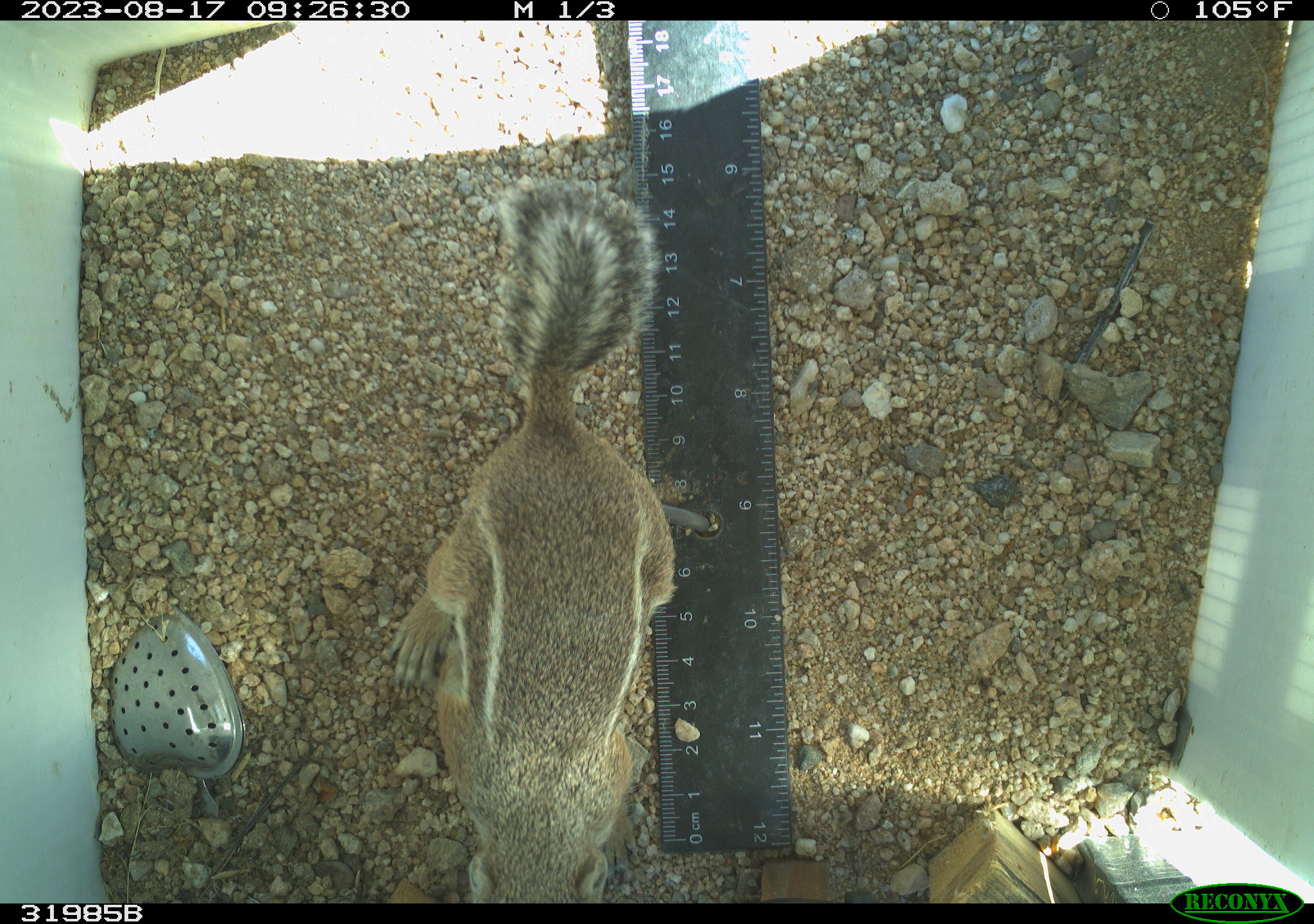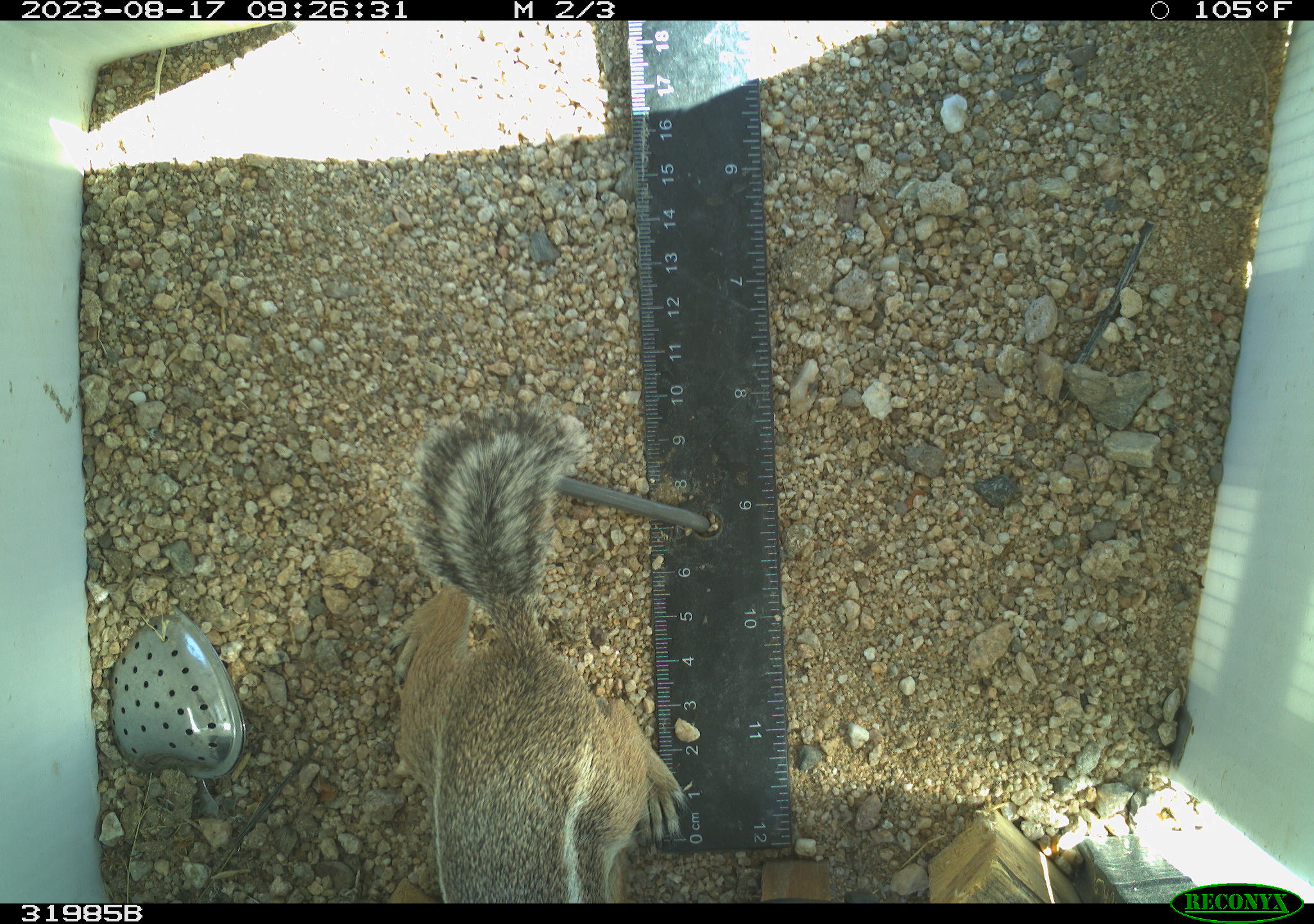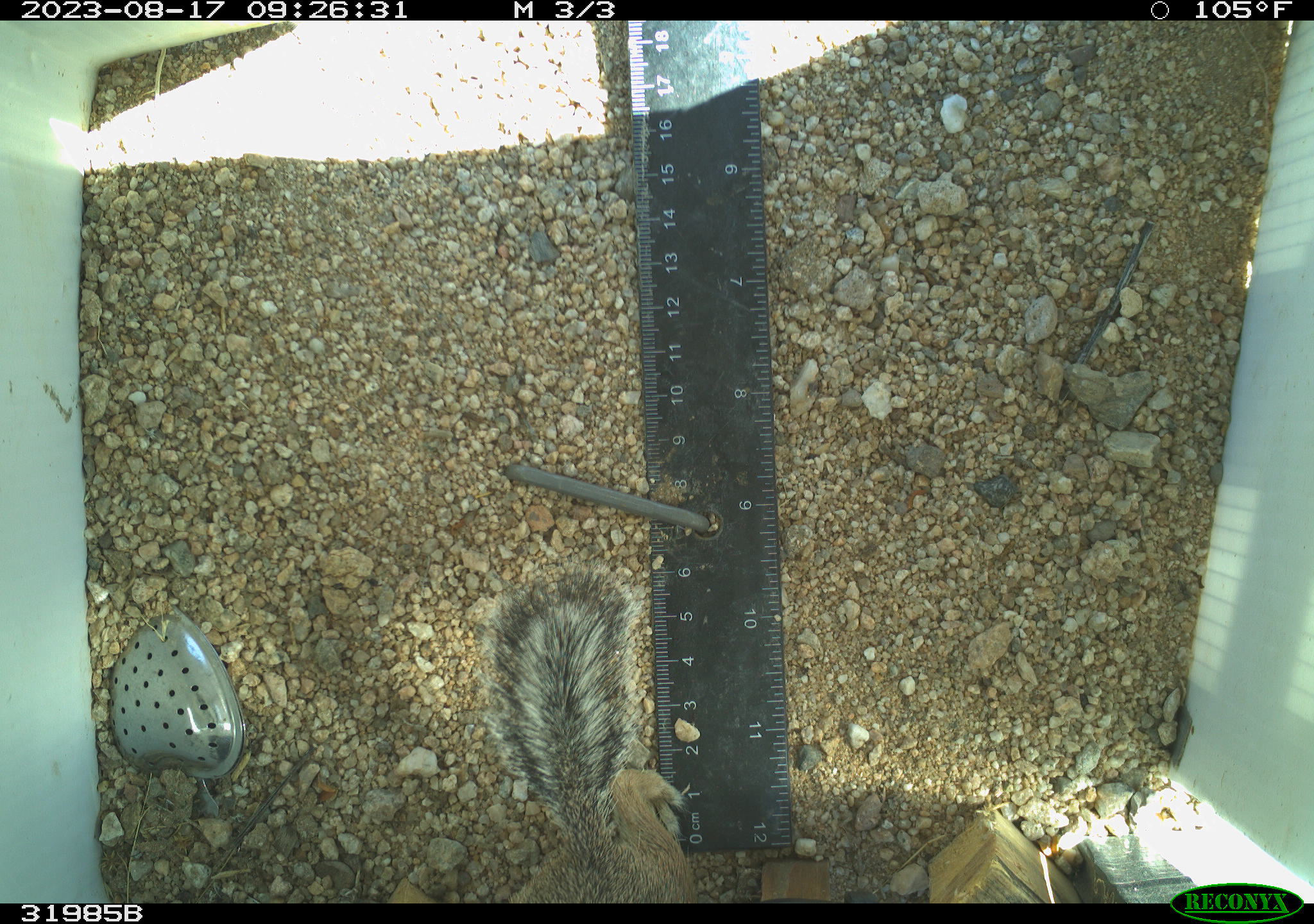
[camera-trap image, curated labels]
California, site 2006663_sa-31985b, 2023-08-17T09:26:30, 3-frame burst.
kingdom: Animalia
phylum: Chordata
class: Mammalia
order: Rodentia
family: Sciuridae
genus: Ammospermophilus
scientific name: Ammospermophilus leucurus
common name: white-tailed antelope squirrel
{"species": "white-tailed antelope squirrel (Ammospermophilus leucurus)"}